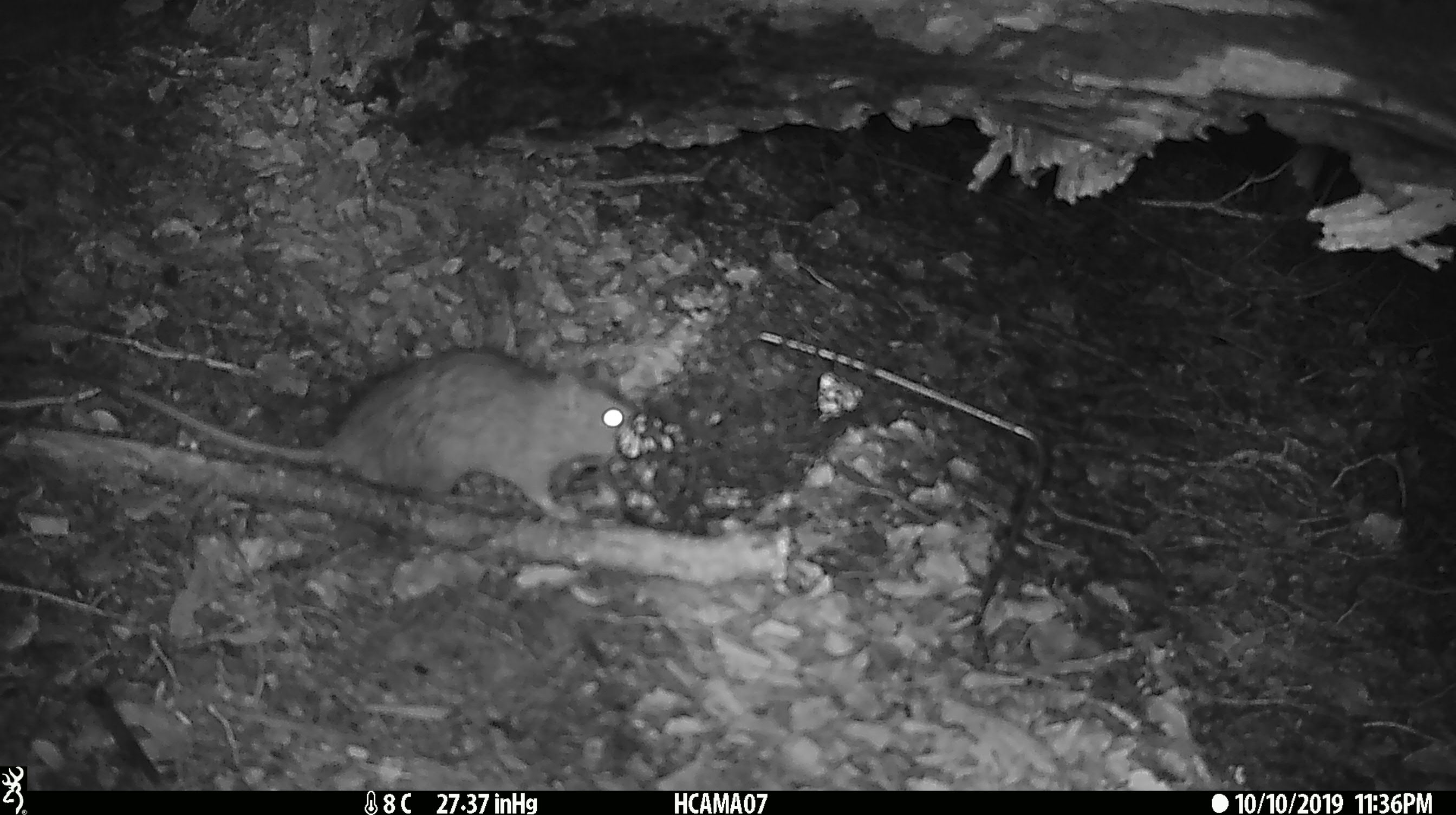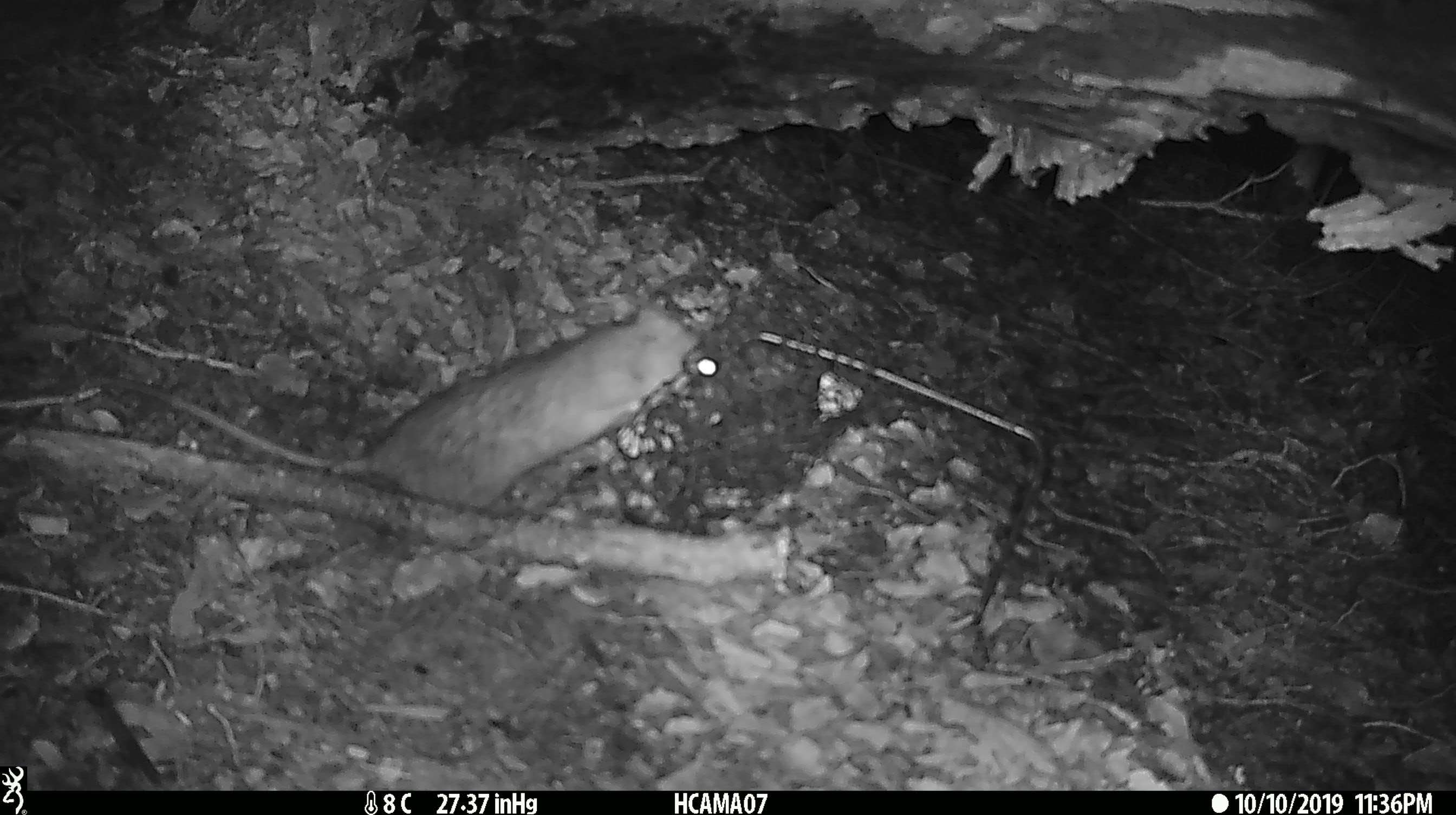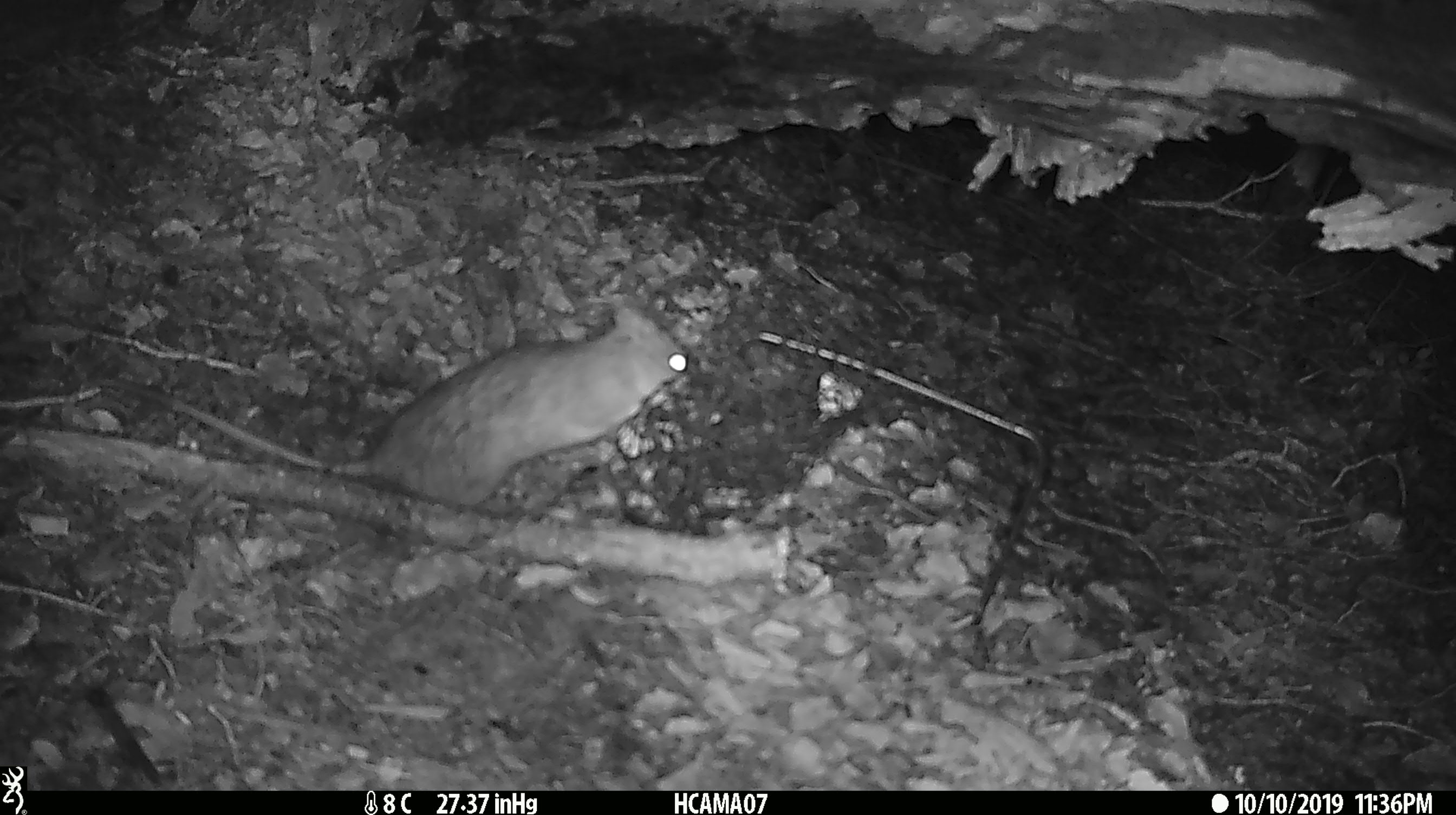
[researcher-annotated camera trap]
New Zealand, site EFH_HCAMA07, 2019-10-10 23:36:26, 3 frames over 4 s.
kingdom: Animalia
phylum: Chordata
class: Mammalia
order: Rodentia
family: Muridae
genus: Rattus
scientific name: Rattus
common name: rat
Rat (Rattus).